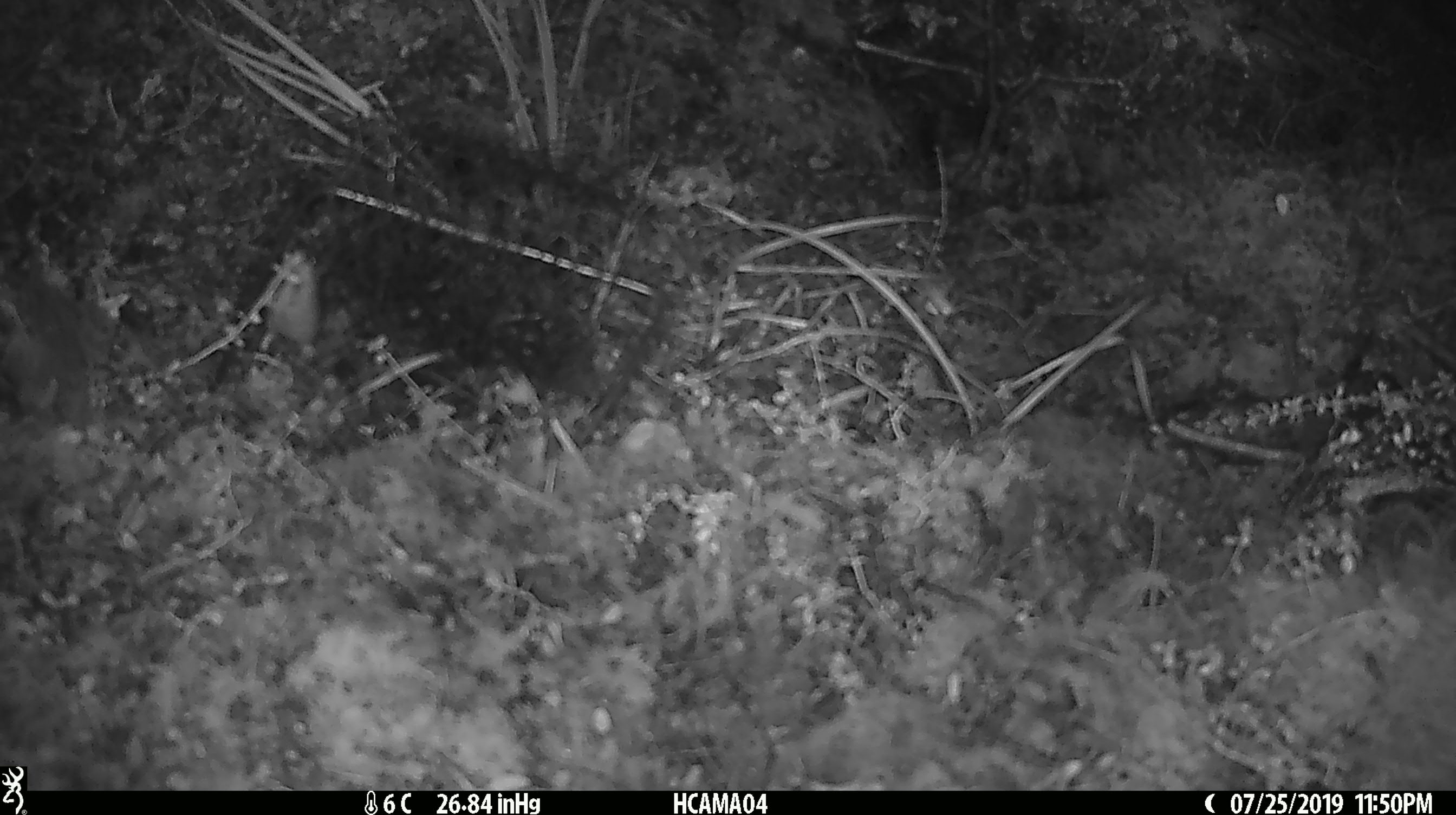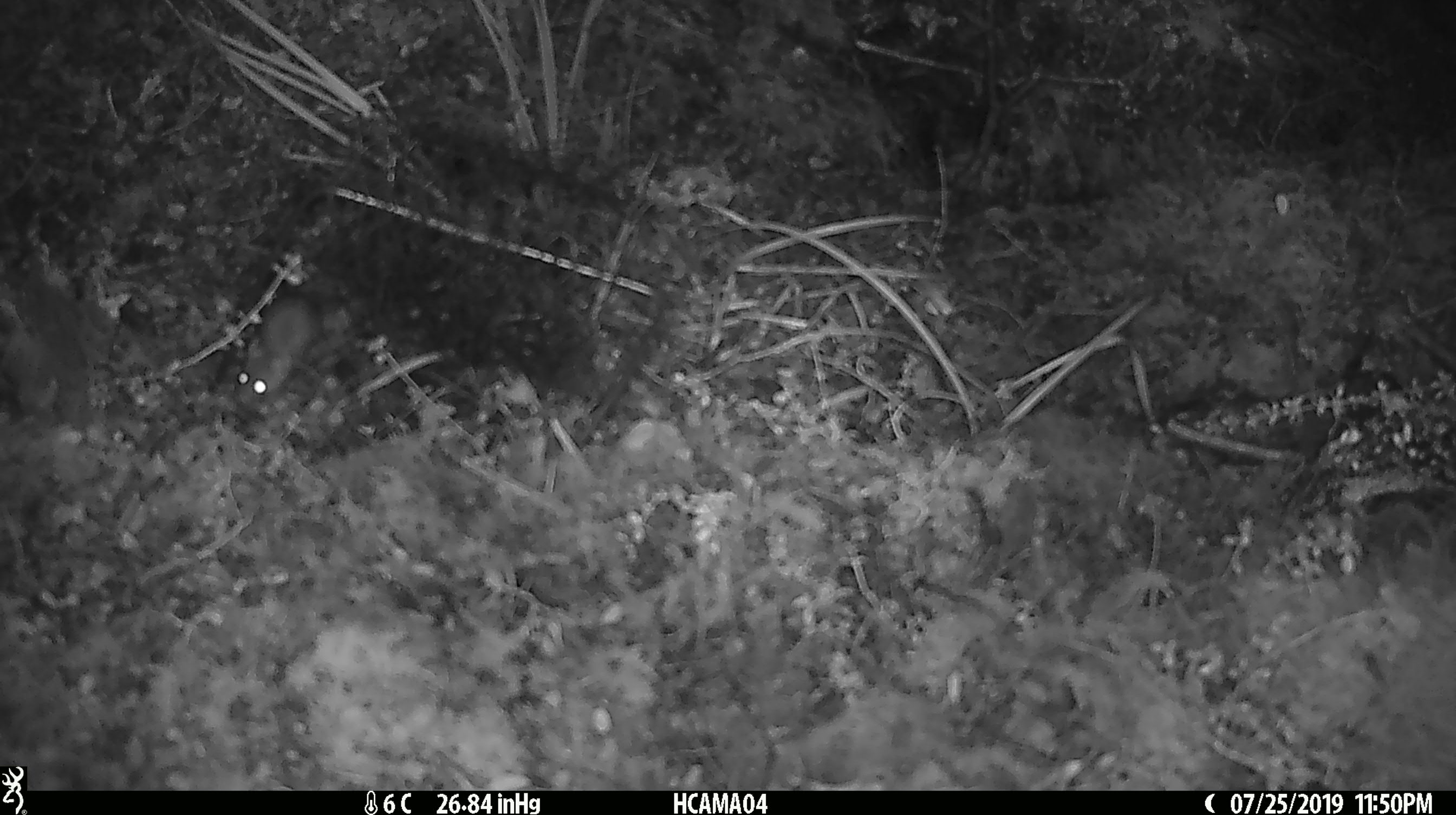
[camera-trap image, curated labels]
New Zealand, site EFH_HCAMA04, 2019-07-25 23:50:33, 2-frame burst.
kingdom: Animalia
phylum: Chordata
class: Mammalia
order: Rodentia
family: Muridae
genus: Mus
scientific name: Mus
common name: mouse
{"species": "mouse (Mus)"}